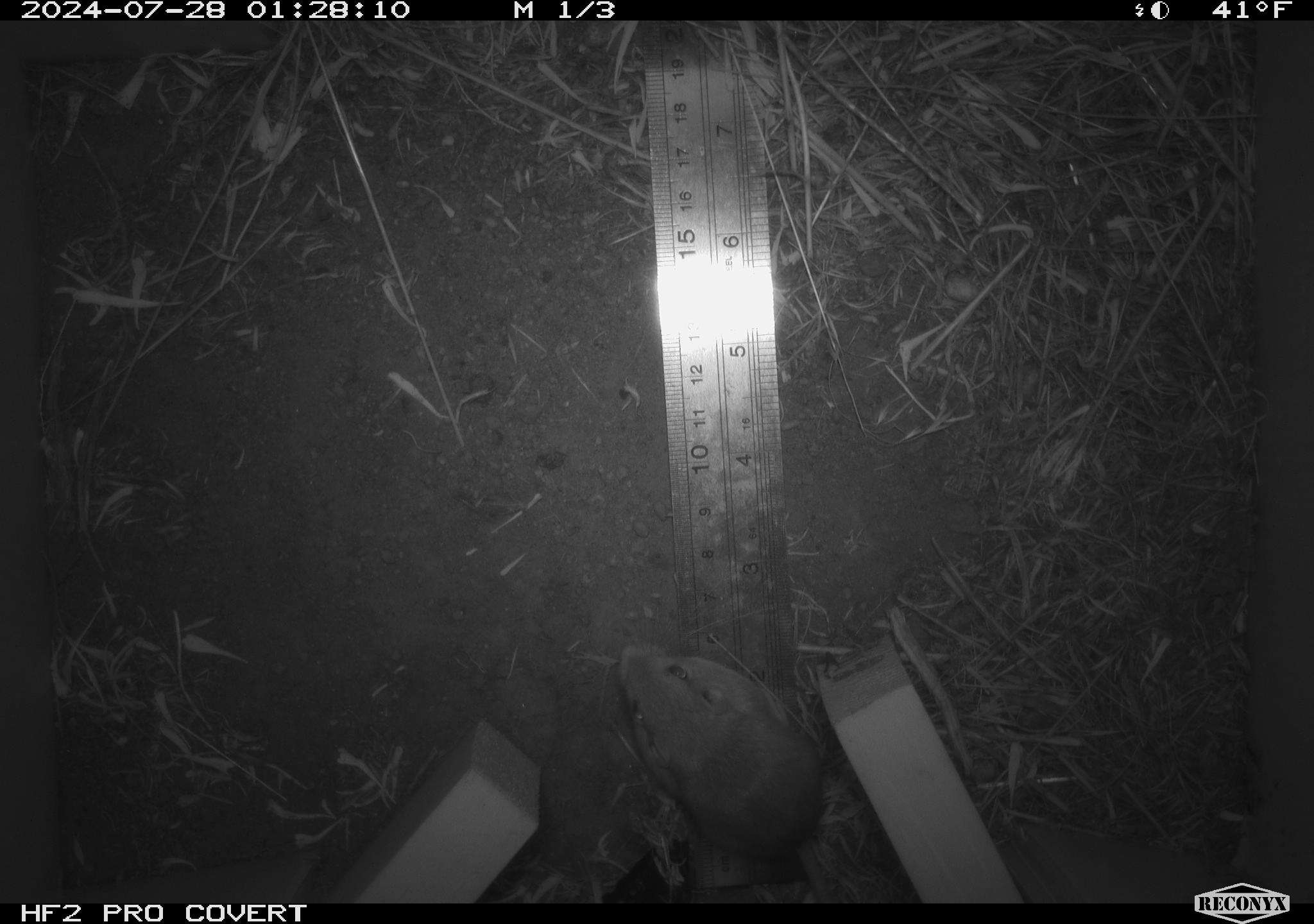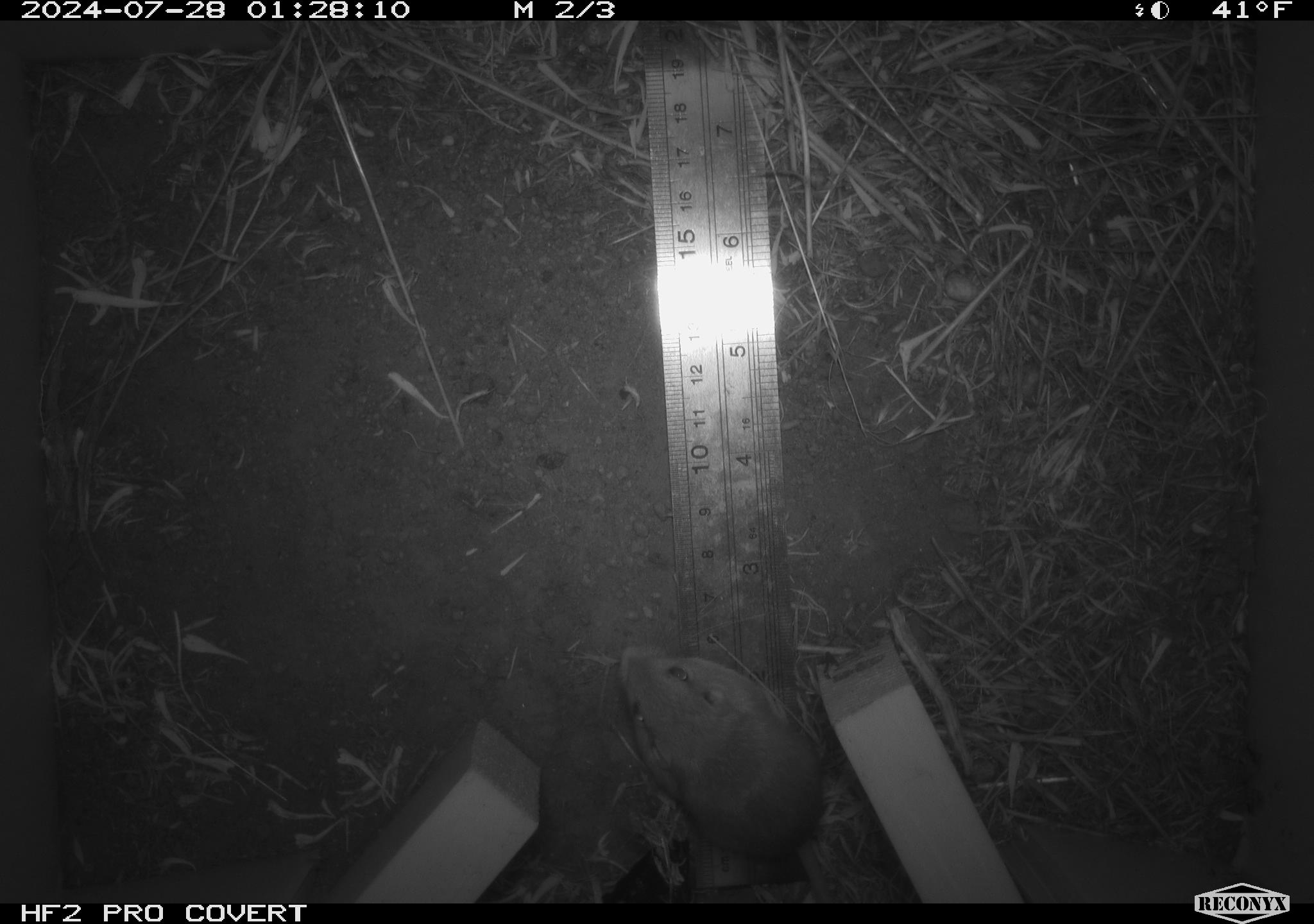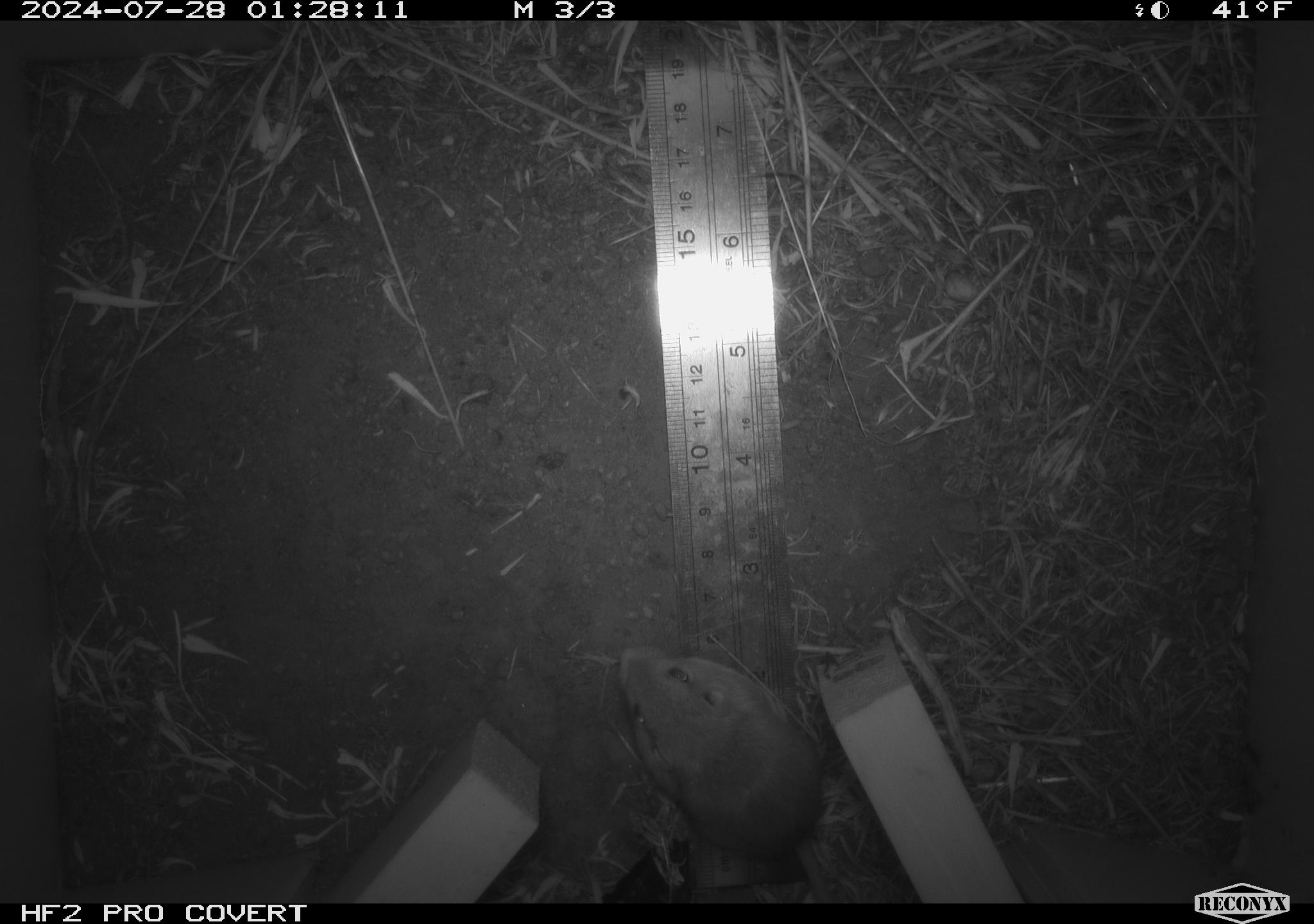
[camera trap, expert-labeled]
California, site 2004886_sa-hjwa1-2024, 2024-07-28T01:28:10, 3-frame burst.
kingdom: Animalia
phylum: Chordata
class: Mammalia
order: Rodentia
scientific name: Rodentia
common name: rodent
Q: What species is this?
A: Rodent (Rodentia).